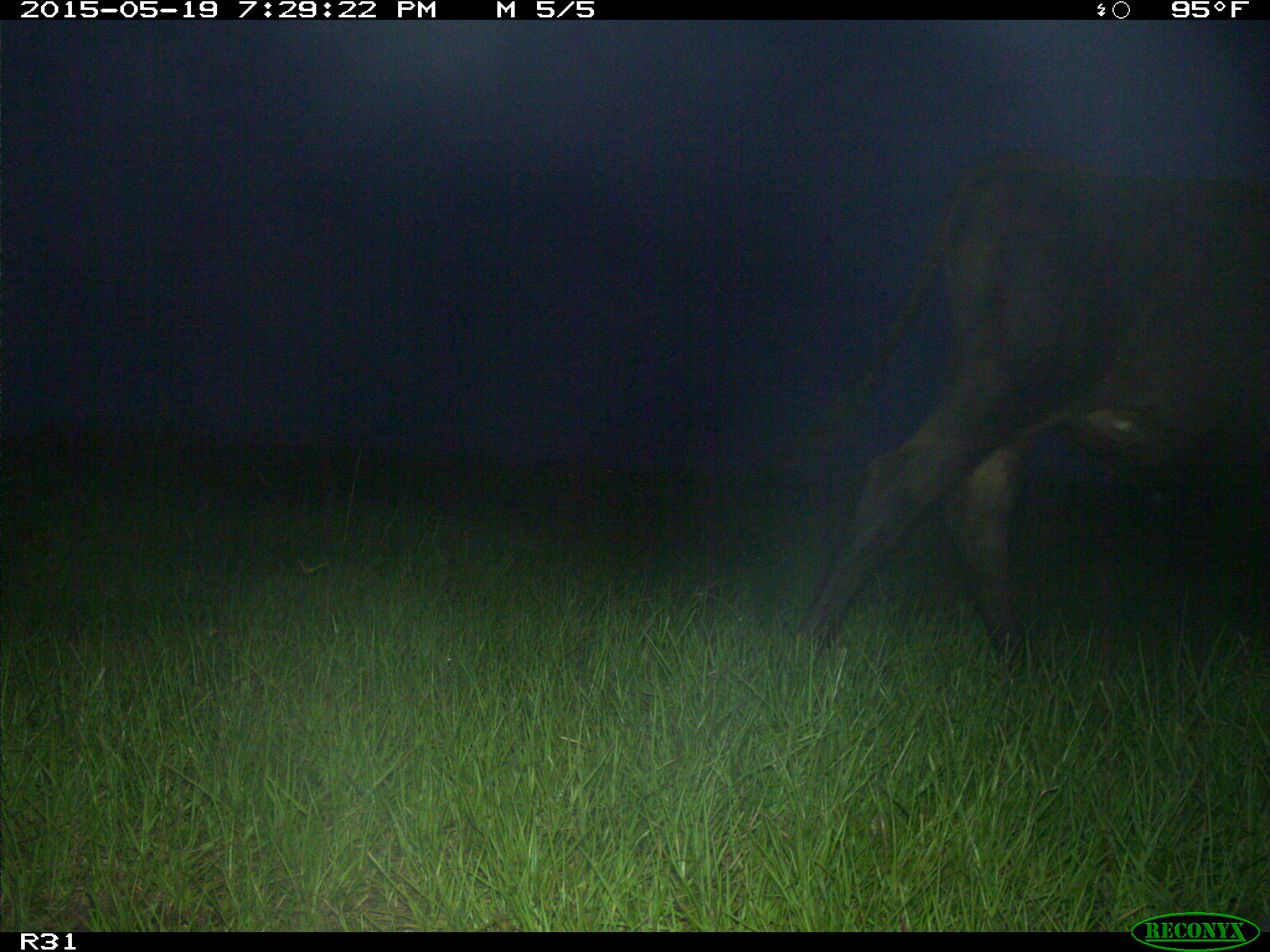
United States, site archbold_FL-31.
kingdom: Animalia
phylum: Chordata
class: Mammalia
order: Artiodactyla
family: Bovidae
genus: Bos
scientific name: Bos taurus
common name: domestic cow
Bos taurus (domestic cow).